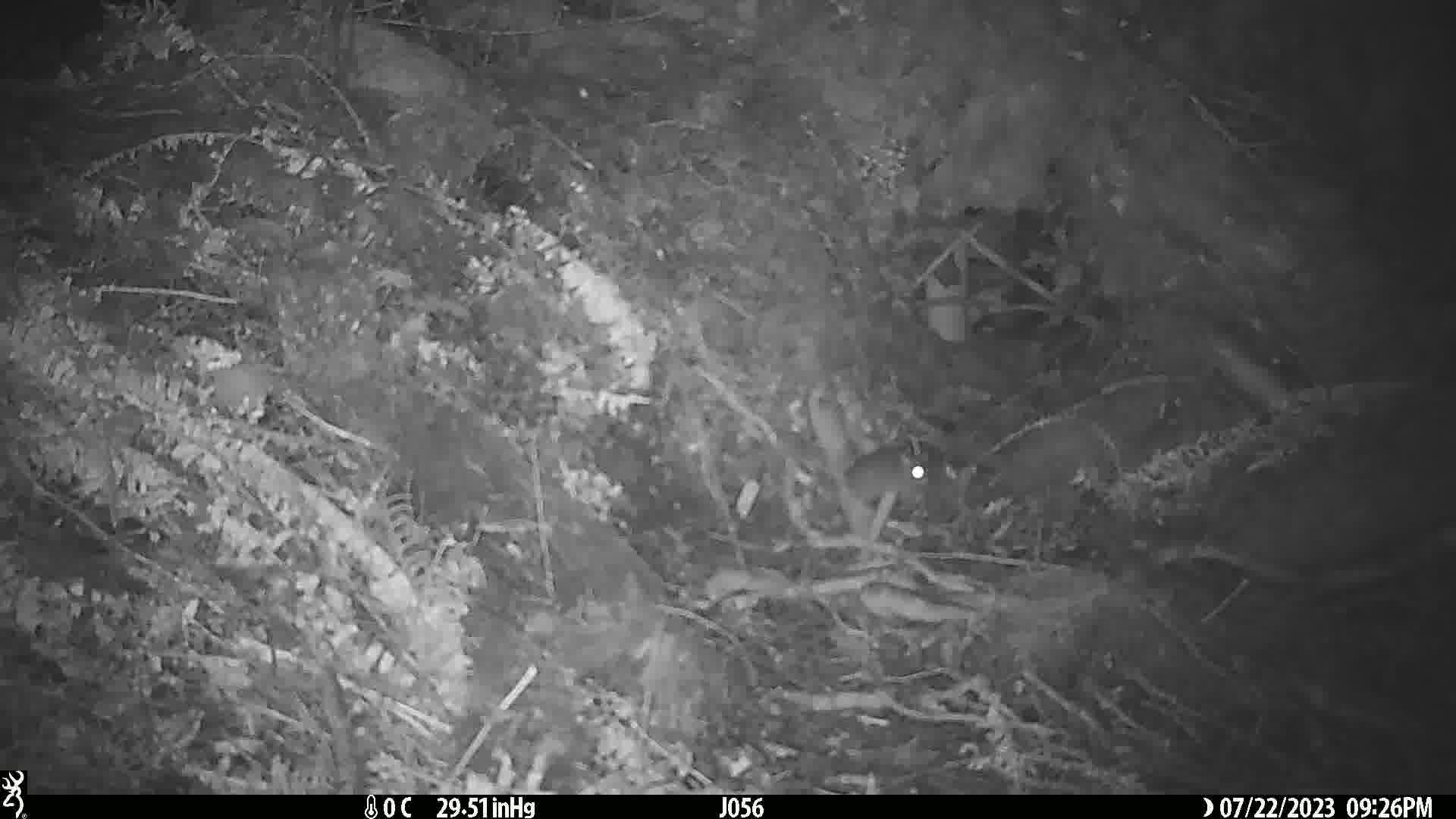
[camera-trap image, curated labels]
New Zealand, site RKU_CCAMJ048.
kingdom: Animalia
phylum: Chordata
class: Mammalia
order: Rodentia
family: Muridae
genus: Rattus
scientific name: Rattus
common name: rat